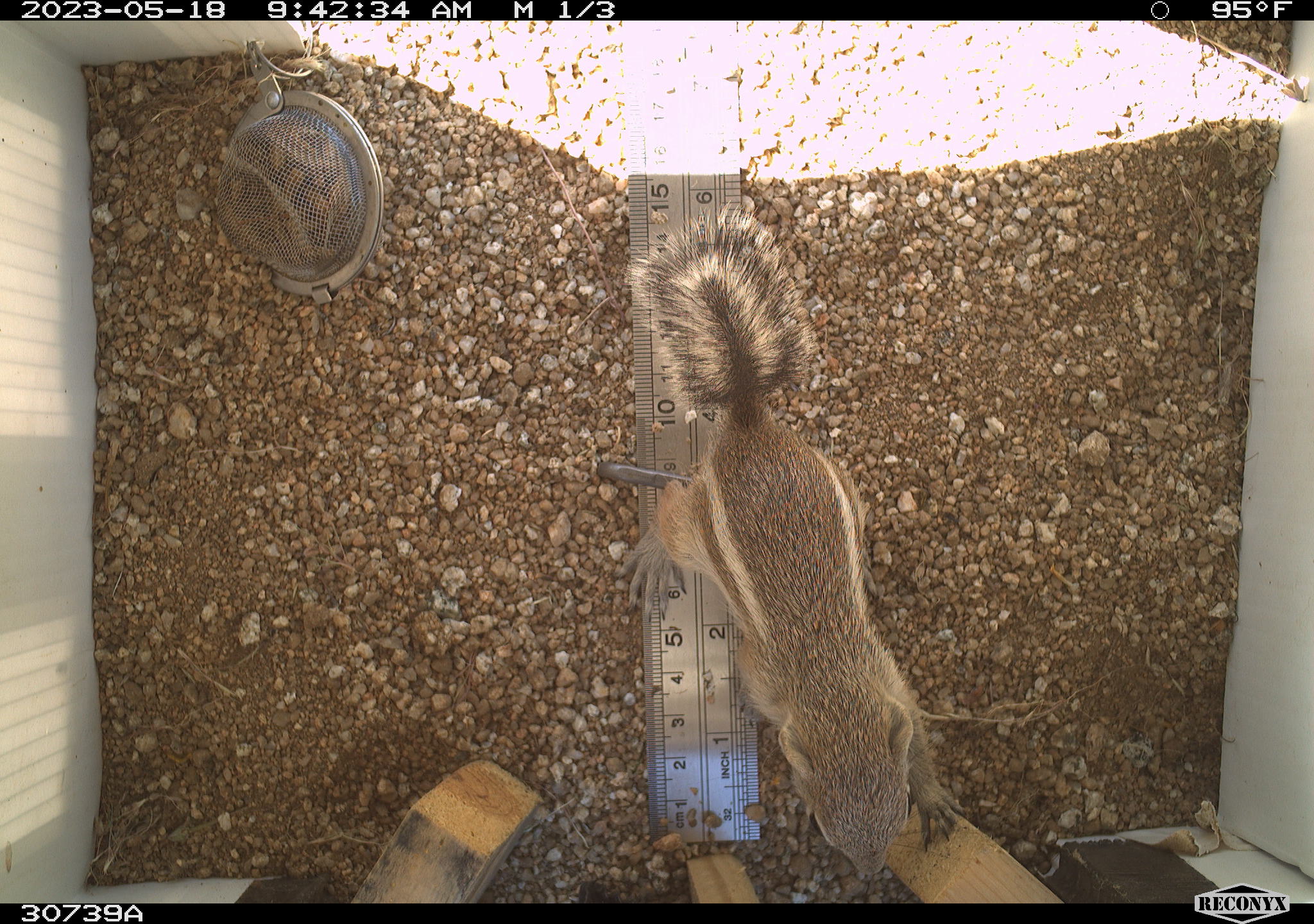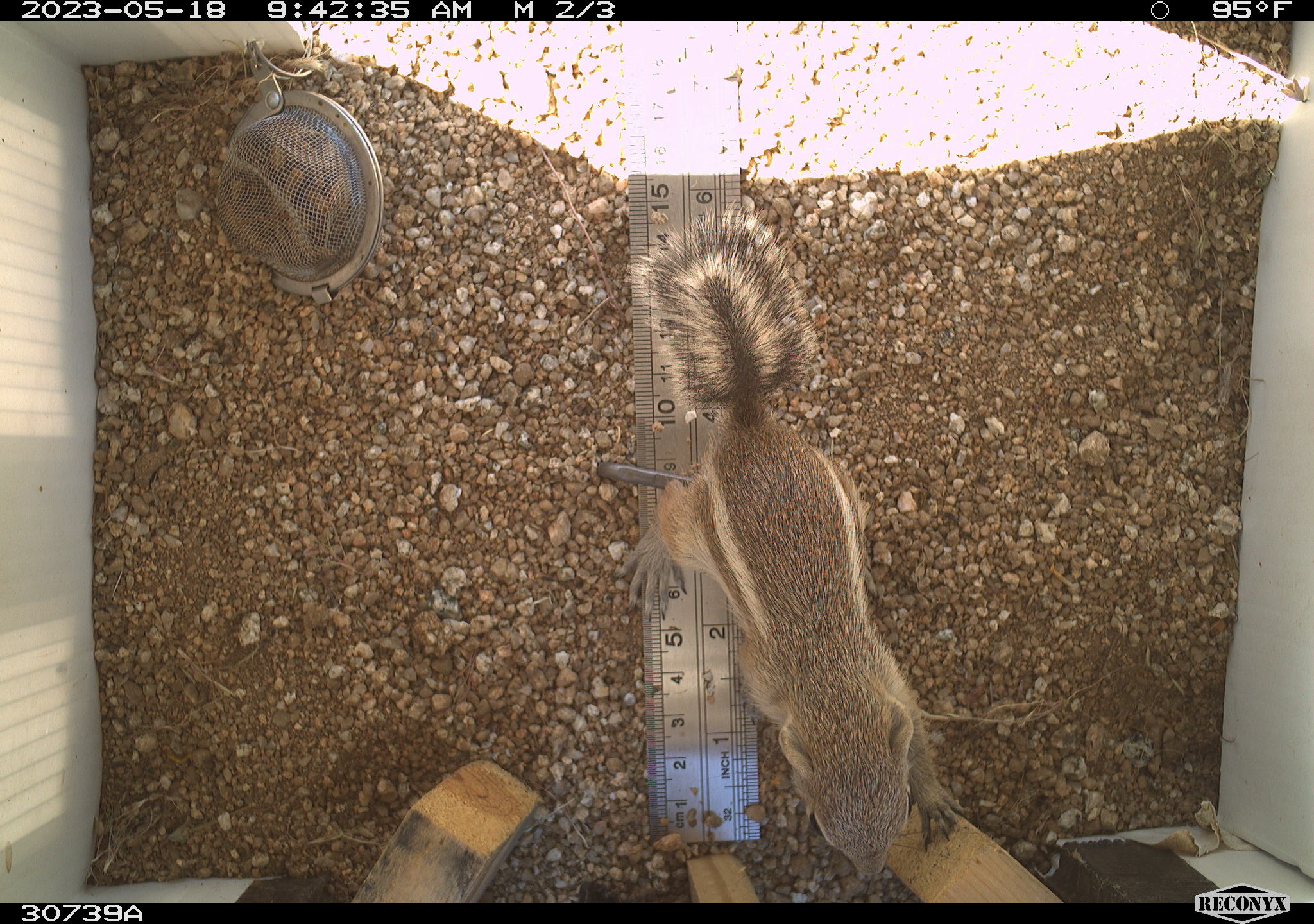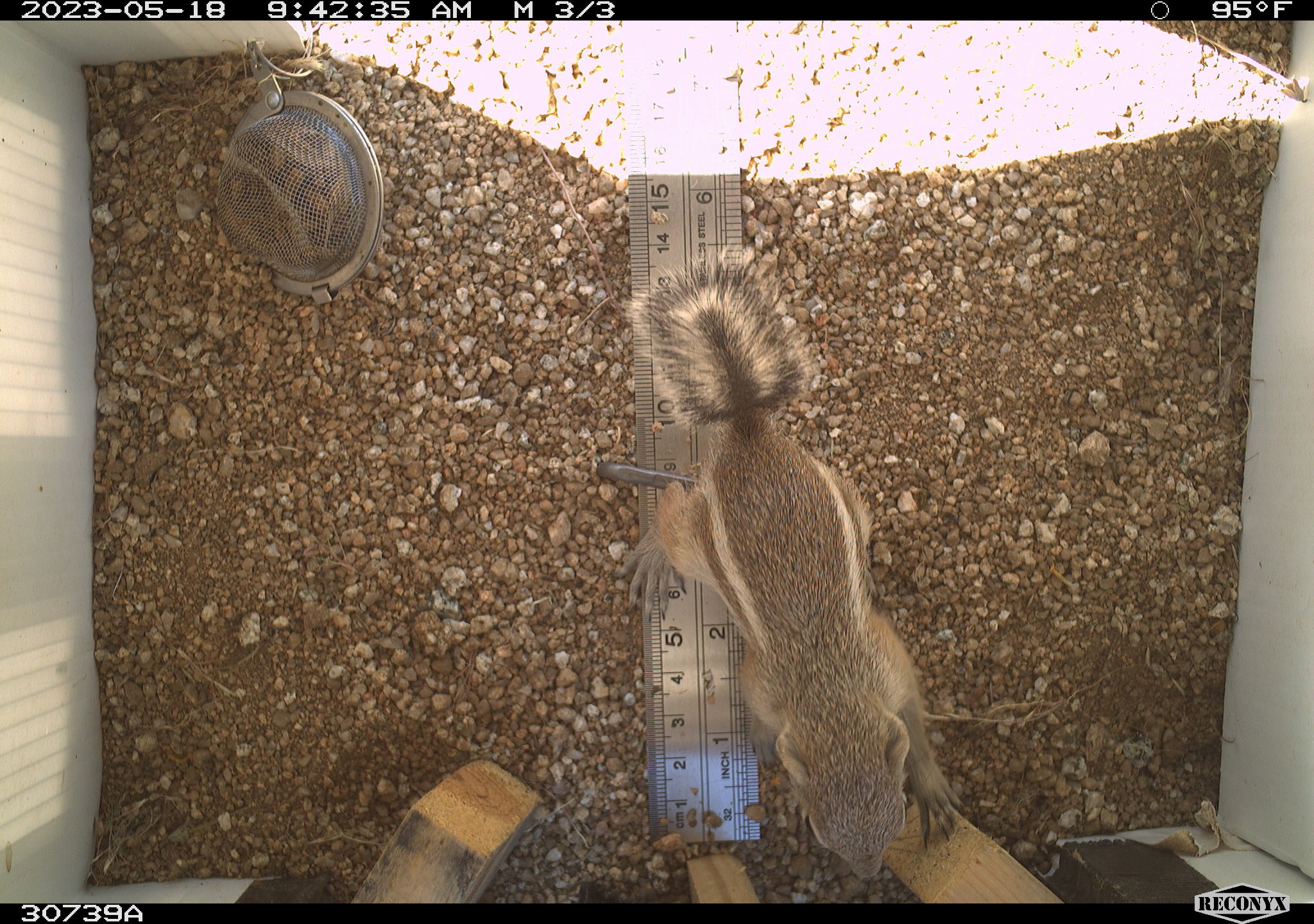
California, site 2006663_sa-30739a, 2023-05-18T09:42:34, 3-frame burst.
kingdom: Animalia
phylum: Chordata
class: Mammalia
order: Rodentia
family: Sciuridae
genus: Ammospermophilus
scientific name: Ammospermophilus leucurus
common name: white-tailed antelope squirrel